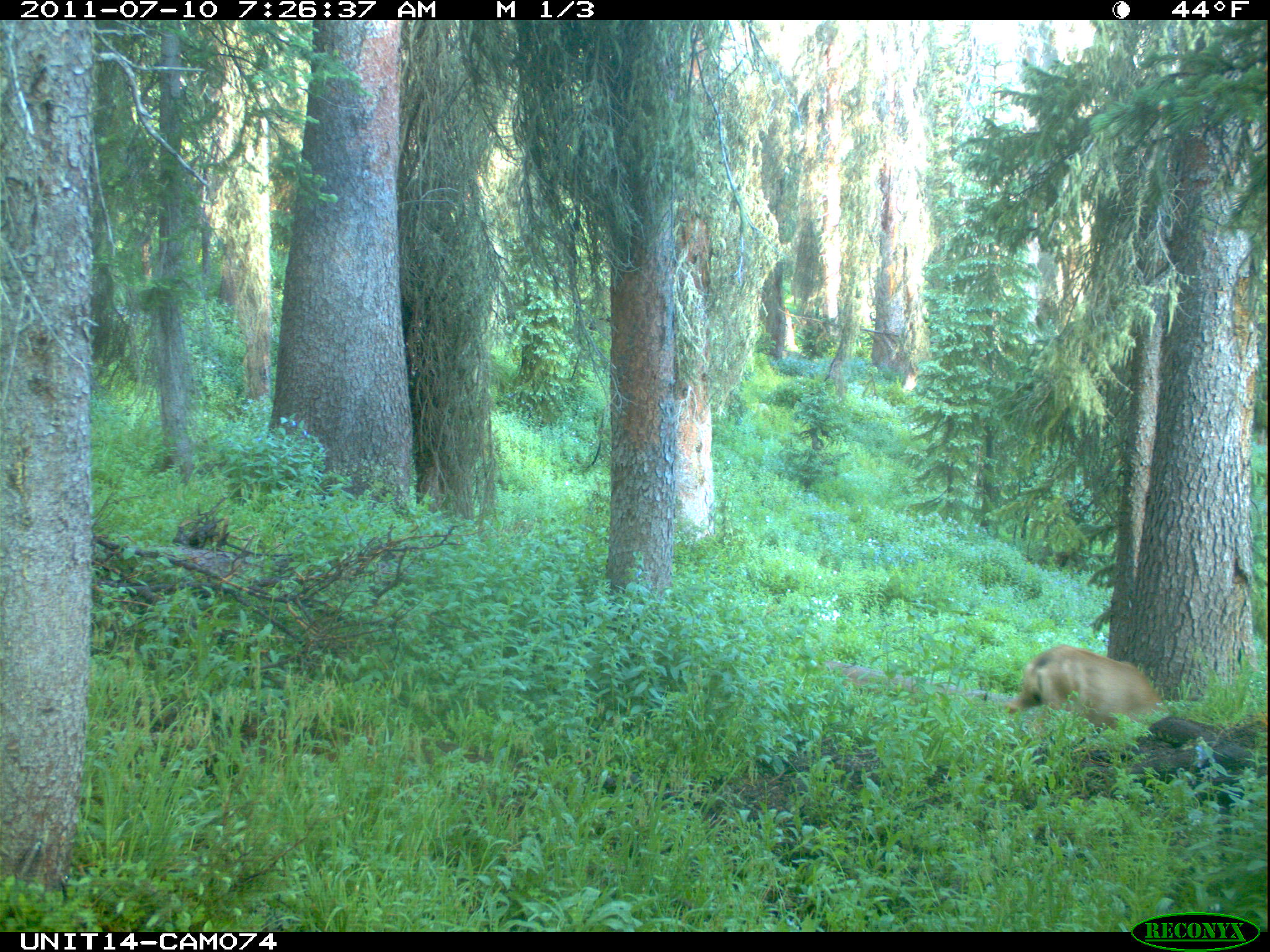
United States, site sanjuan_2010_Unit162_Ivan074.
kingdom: Animalia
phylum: Chordata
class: Mammalia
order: Artiodactyla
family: Cervidae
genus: Odocoileus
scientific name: Odocoileus hemionus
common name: mule deer